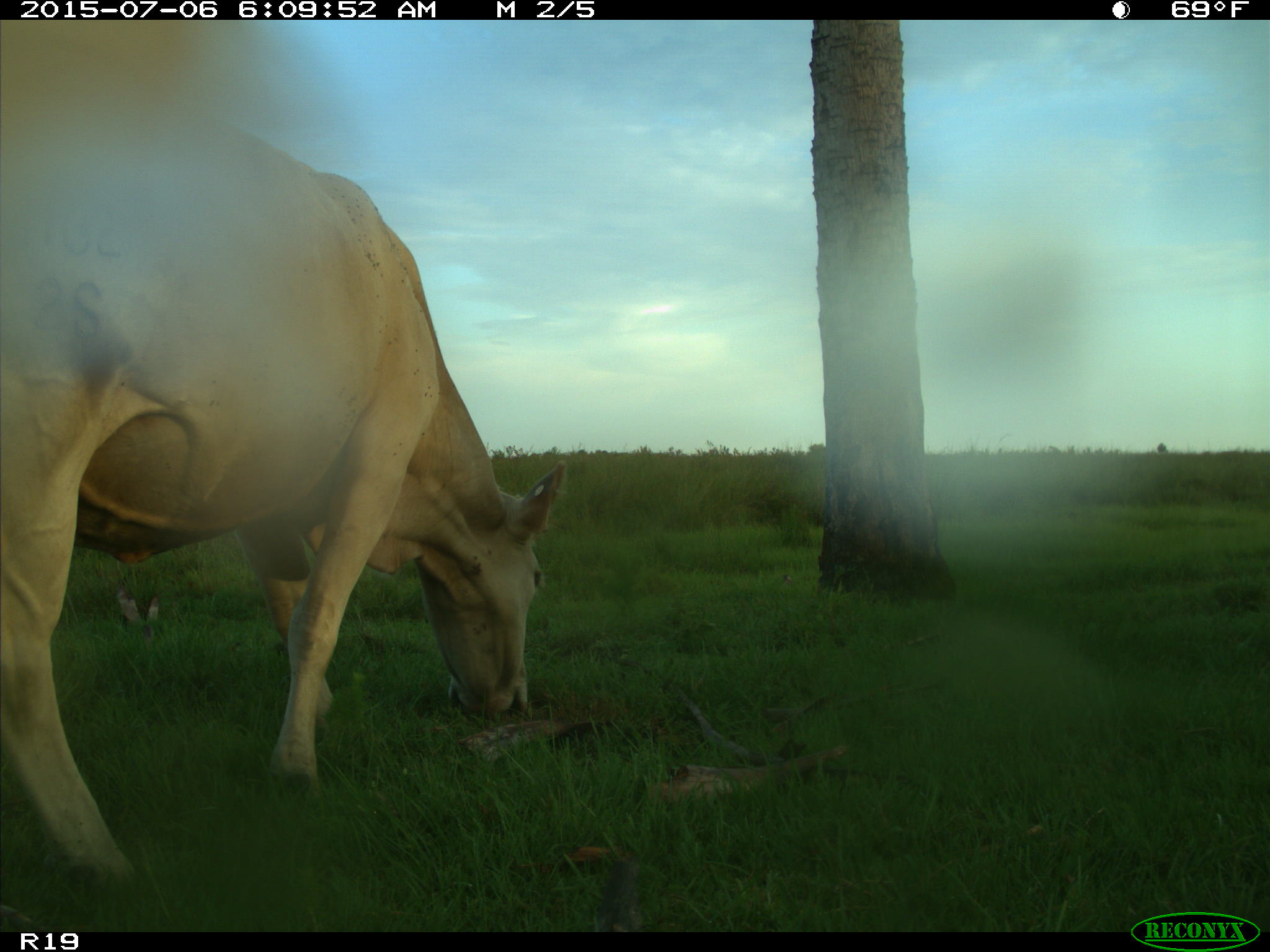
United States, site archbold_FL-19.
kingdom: Animalia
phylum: Chordata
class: Mammalia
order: Artiodactyla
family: Bovidae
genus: Bos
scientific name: Bos taurus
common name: domestic cow